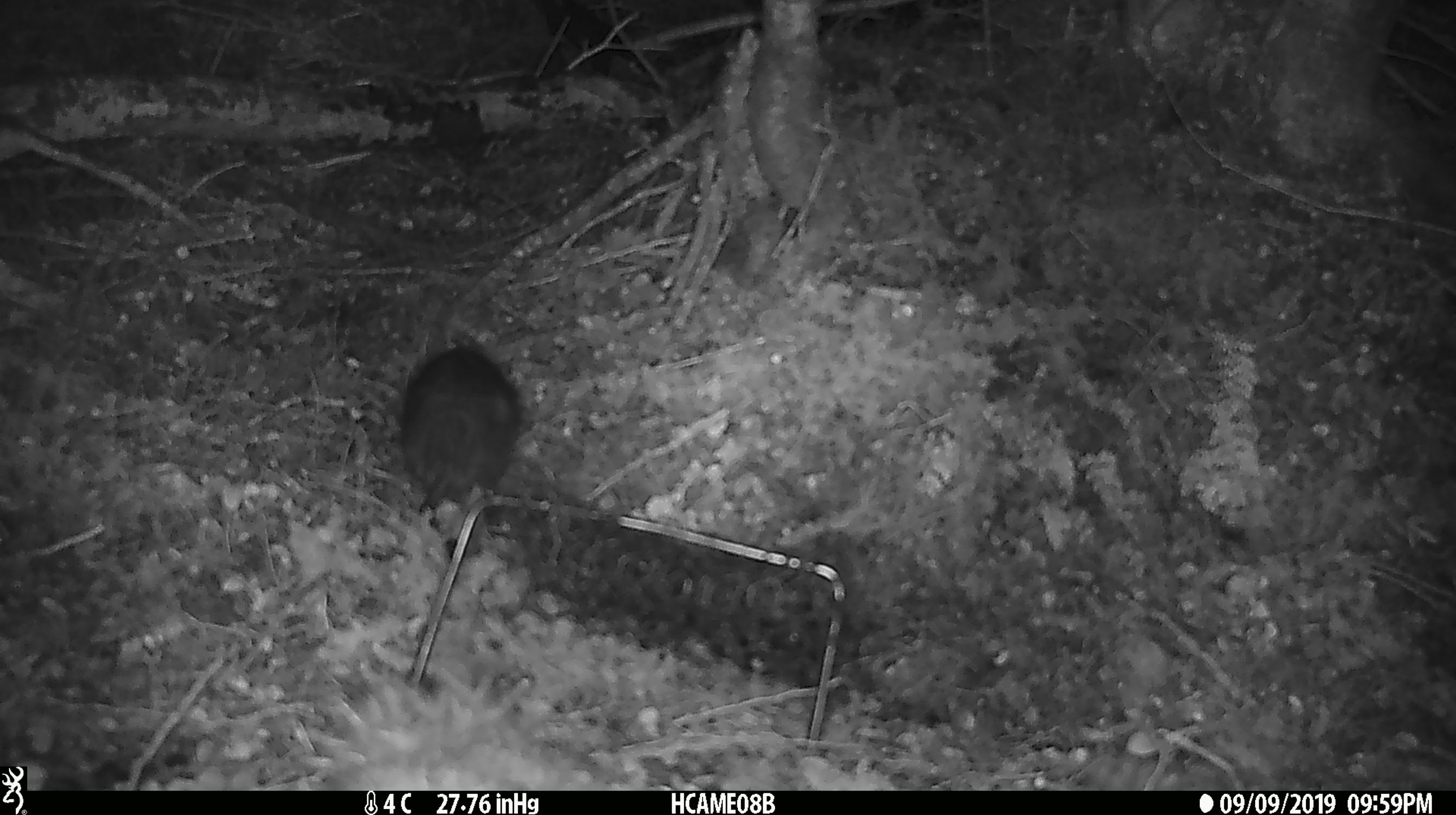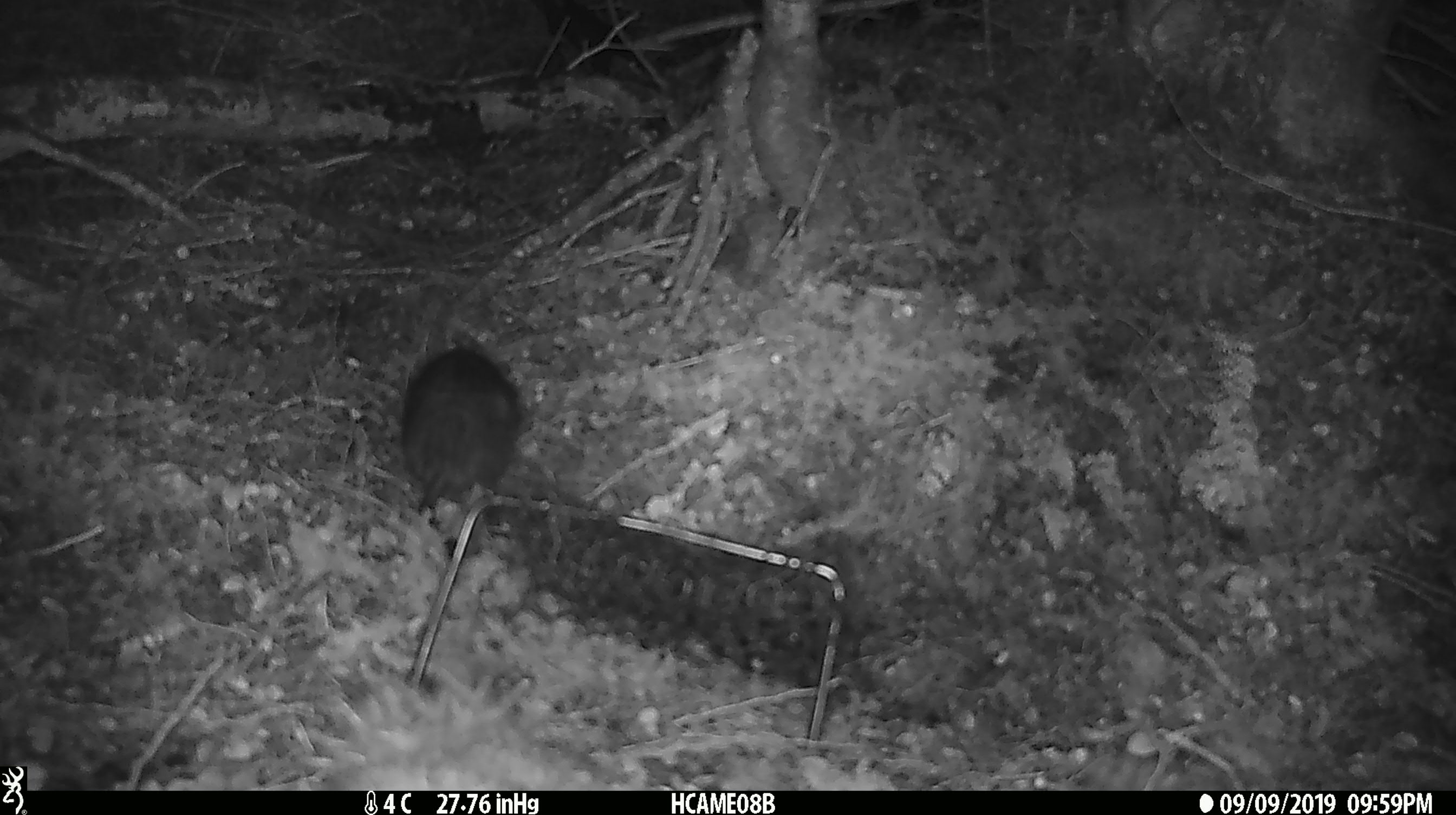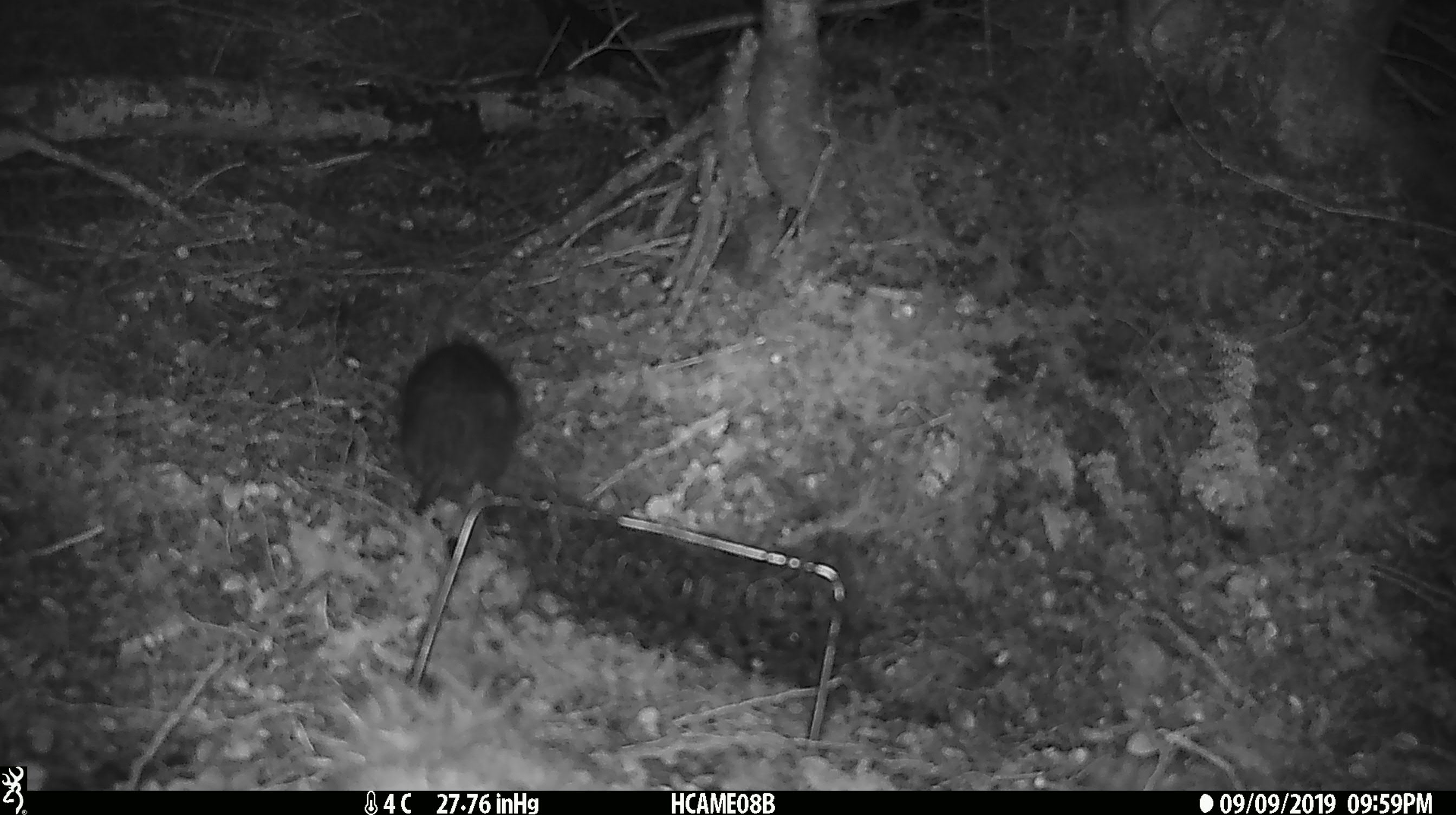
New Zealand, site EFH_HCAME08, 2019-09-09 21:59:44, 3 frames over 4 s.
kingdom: Animalia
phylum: Chordata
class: Mammalia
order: Rodentia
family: Muridae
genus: Rattus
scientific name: Rattus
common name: rat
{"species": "rat (Rattus)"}